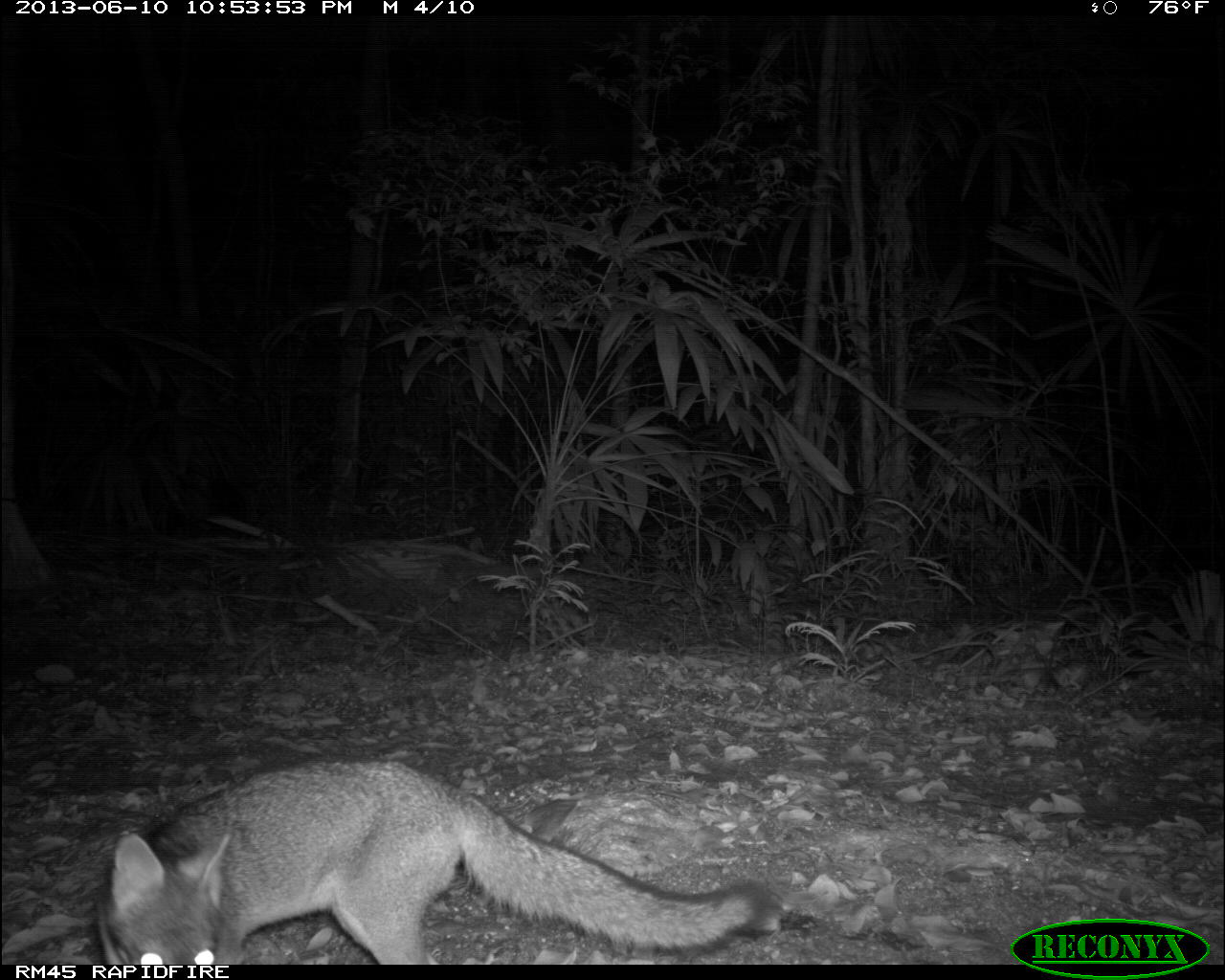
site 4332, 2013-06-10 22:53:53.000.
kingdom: Animalia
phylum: Chordata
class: Mammalia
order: Carnivora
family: Canidae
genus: Urocyon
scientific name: Urocyon cinereoargenteus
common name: gray fox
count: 1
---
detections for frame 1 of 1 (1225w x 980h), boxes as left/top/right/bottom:
urocyon cinereoargenteus: 88/758/784/965